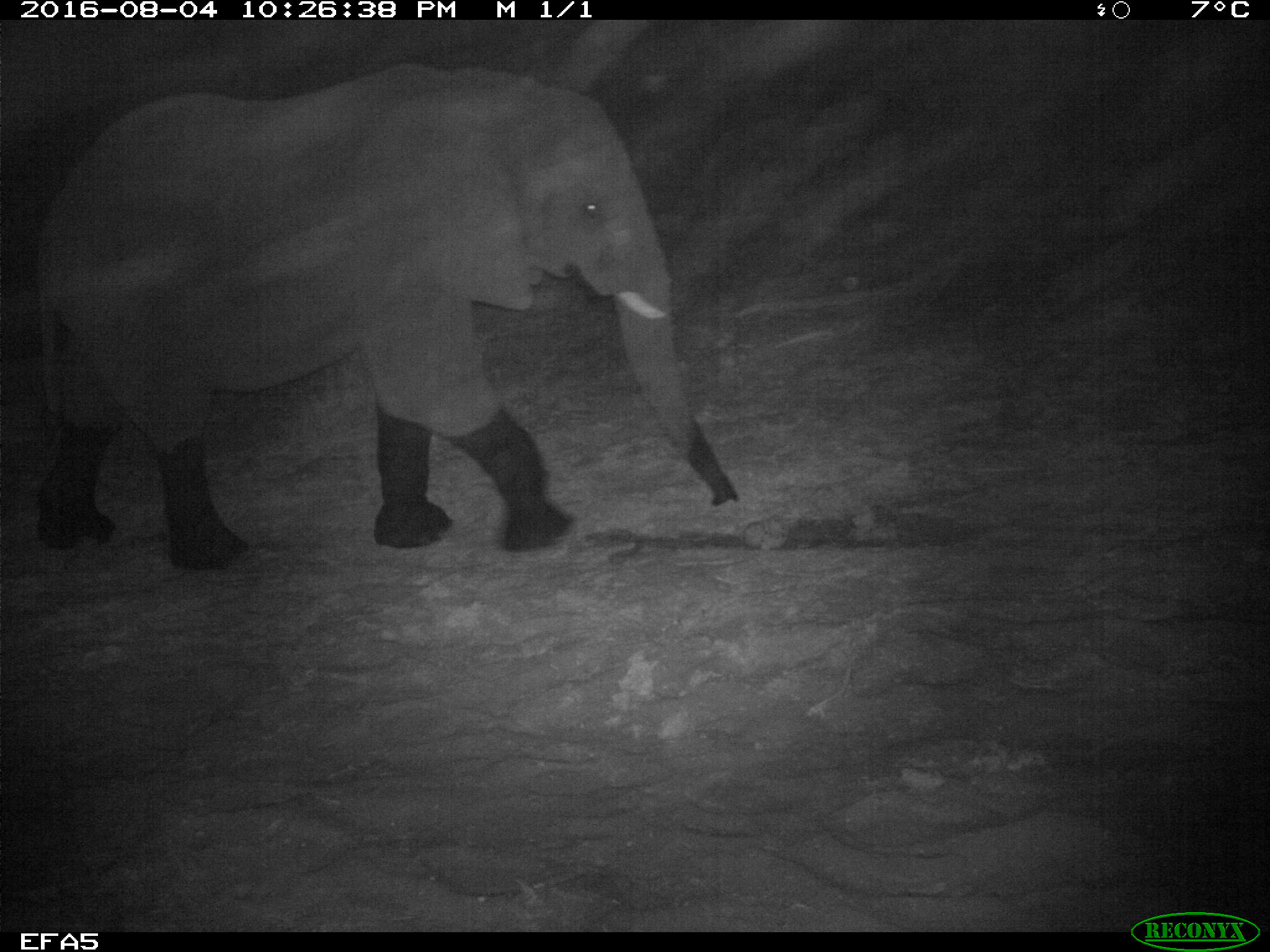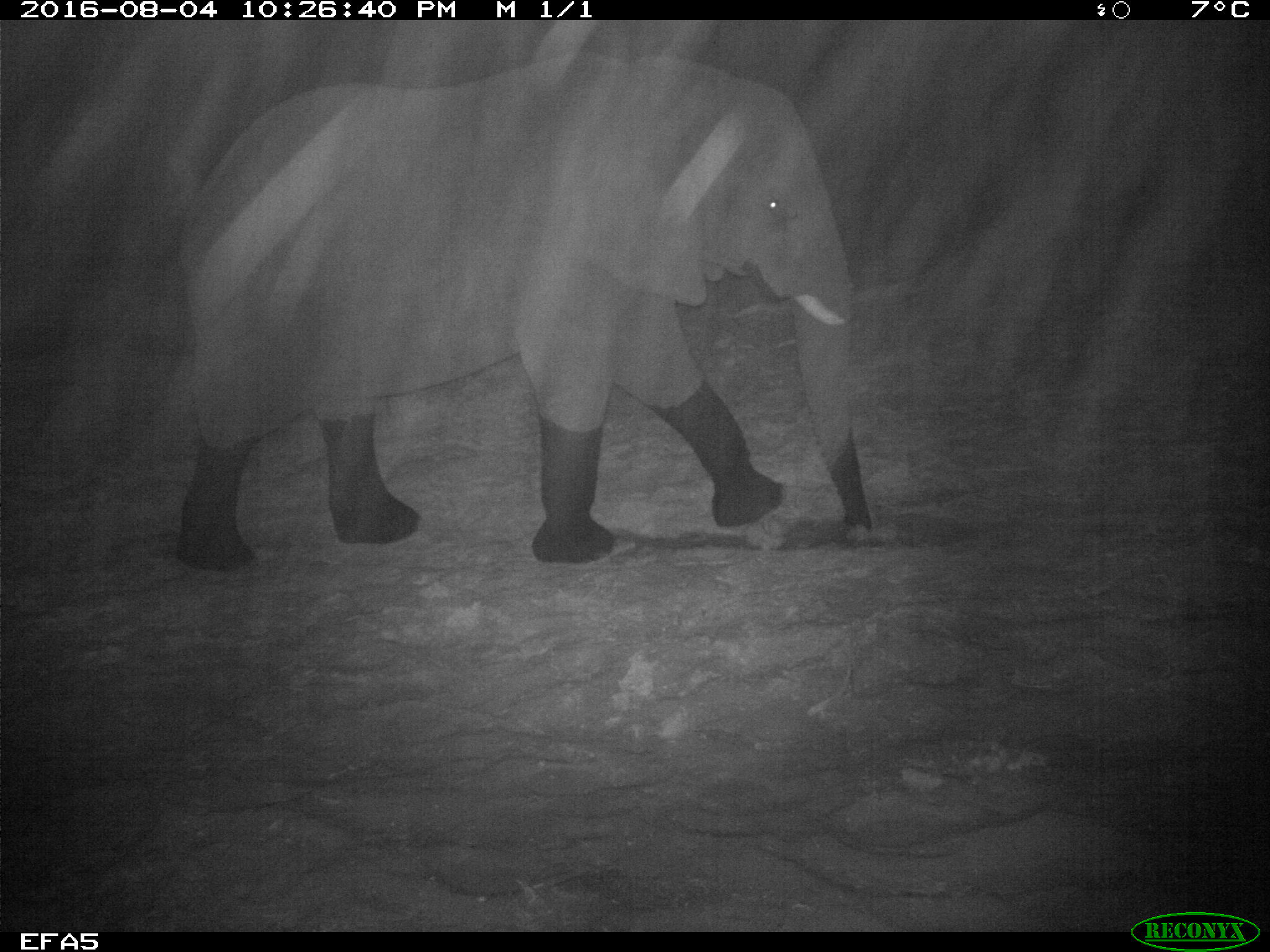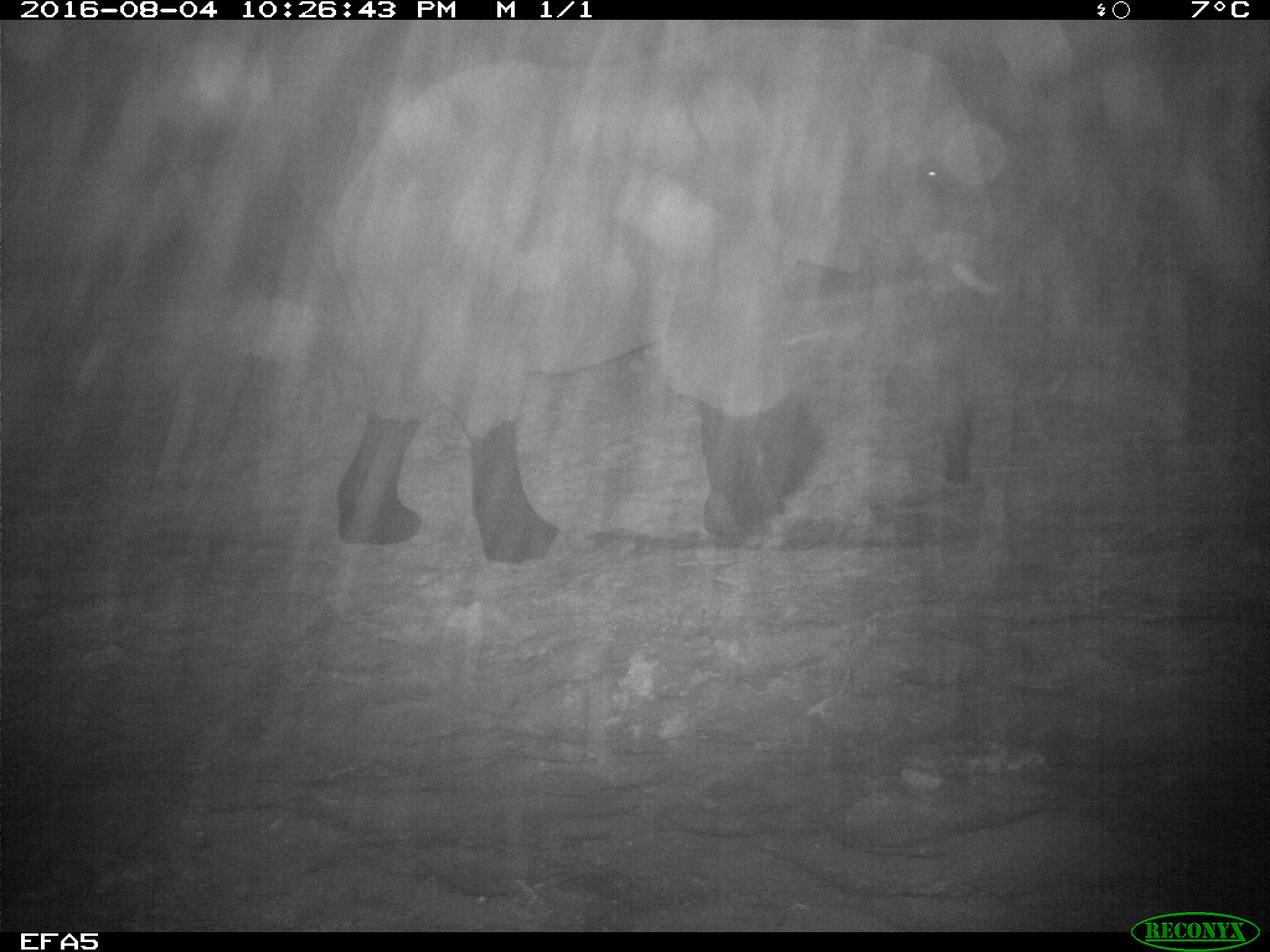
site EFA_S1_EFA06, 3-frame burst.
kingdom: Animalia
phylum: Chordata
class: Mammalia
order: Proboscidea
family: Elephantidae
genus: Loxodonta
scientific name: Loxodonta africana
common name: african bush elephant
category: elephant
Elephant (african bush elephant) (Loxodonta africana), count 1. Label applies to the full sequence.